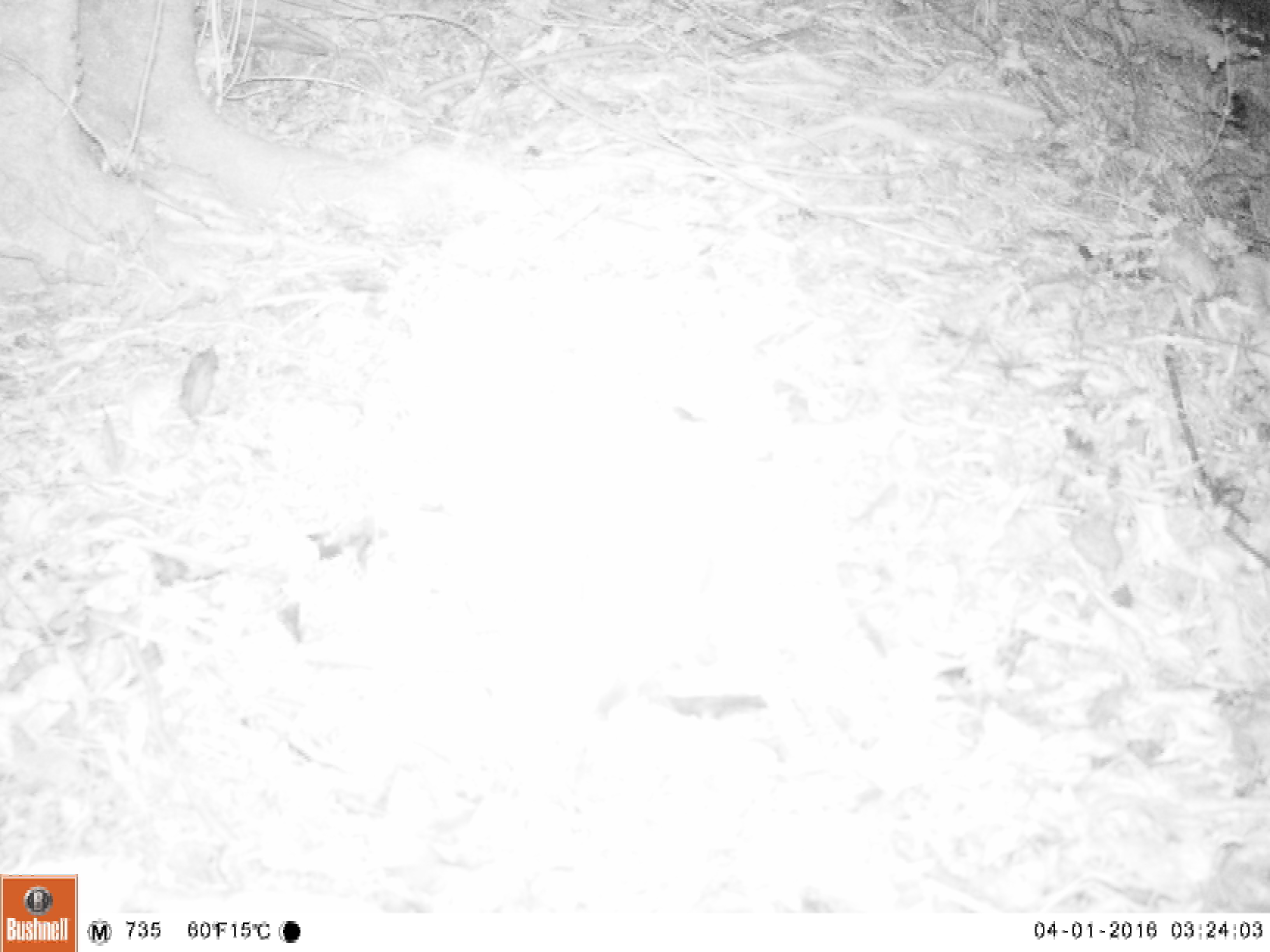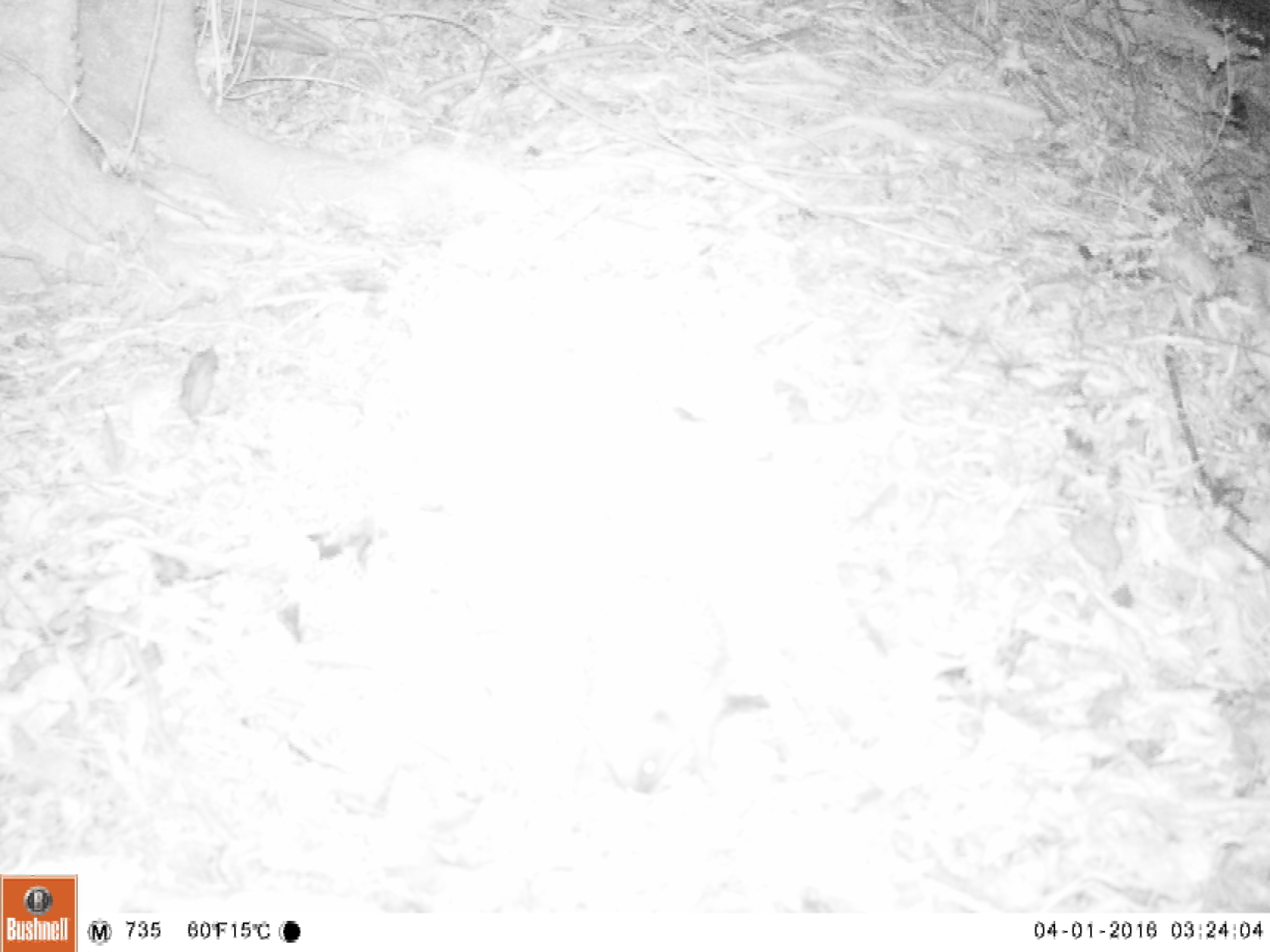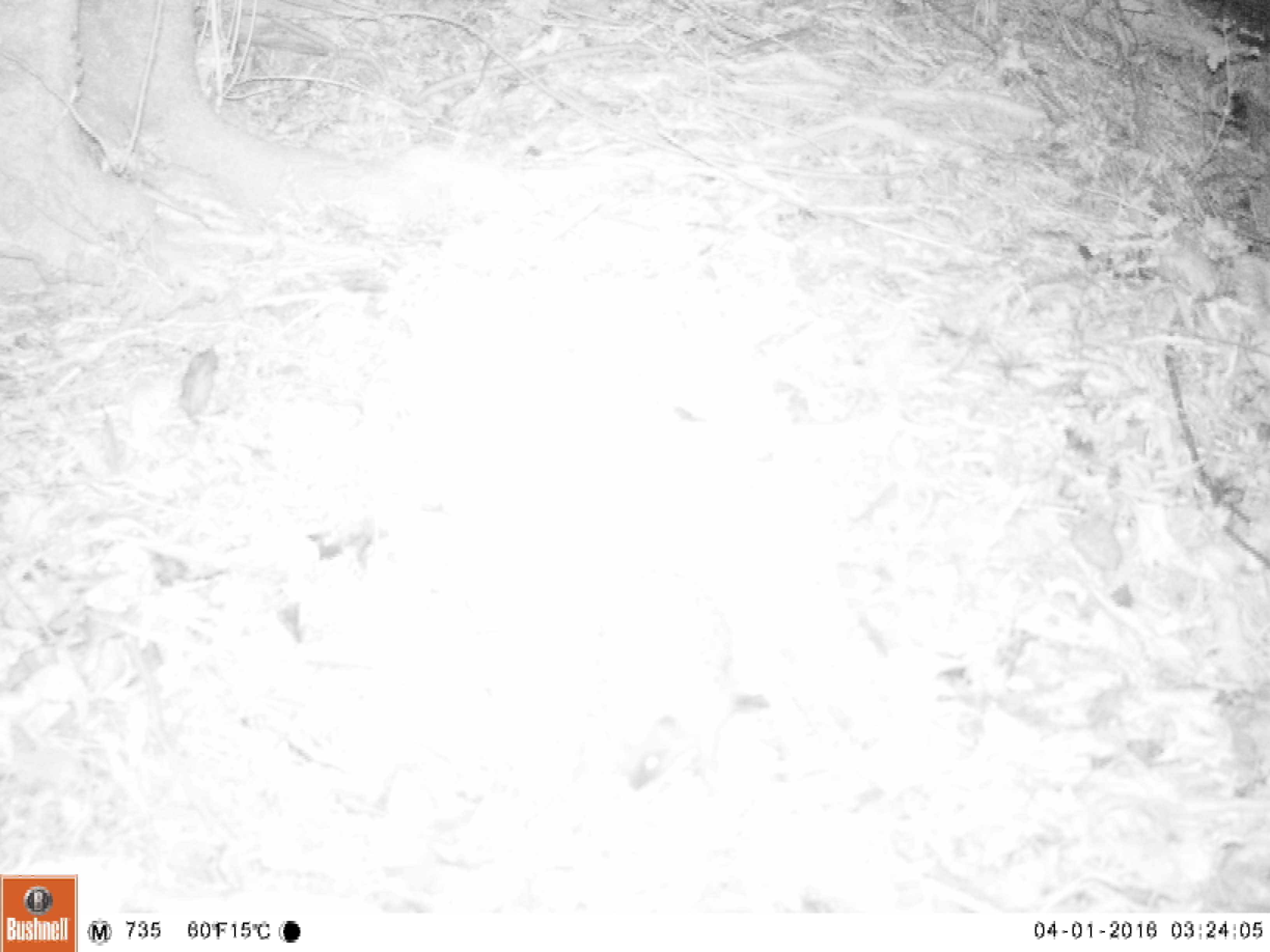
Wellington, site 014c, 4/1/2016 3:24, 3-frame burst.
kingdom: Animalia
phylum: Chordata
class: Mammalia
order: Eulipotyphla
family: Erinaceidae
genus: Erinaceus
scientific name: Erinaceus europaeus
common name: hedgehog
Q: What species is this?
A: Hedgehog (Erinaceus europaeus).